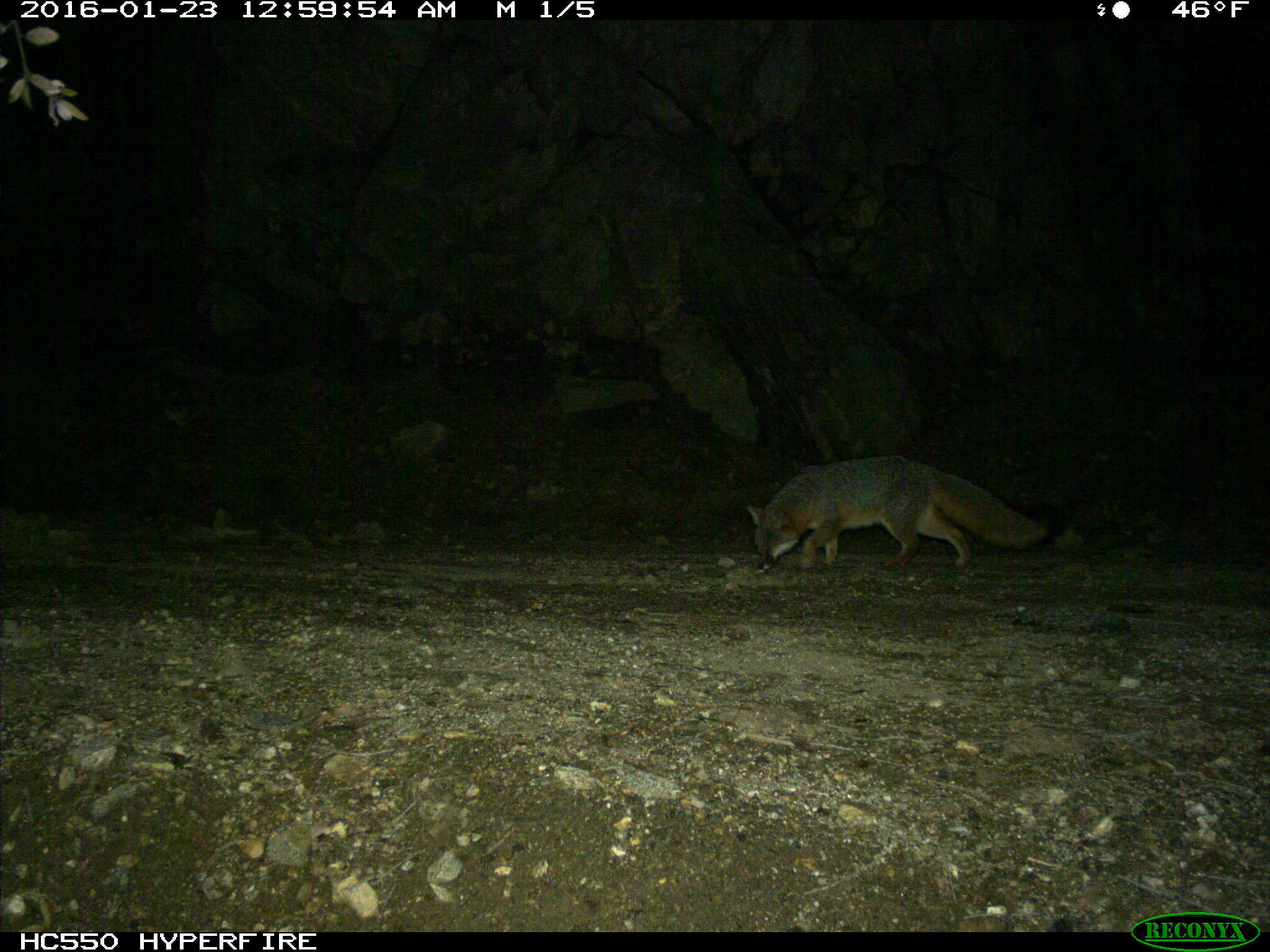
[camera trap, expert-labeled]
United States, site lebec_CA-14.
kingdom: Animalia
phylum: Chordata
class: Mammalia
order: Carnivora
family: Canidae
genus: Urocyon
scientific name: Urocyon cinereoargenteus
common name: gray fox